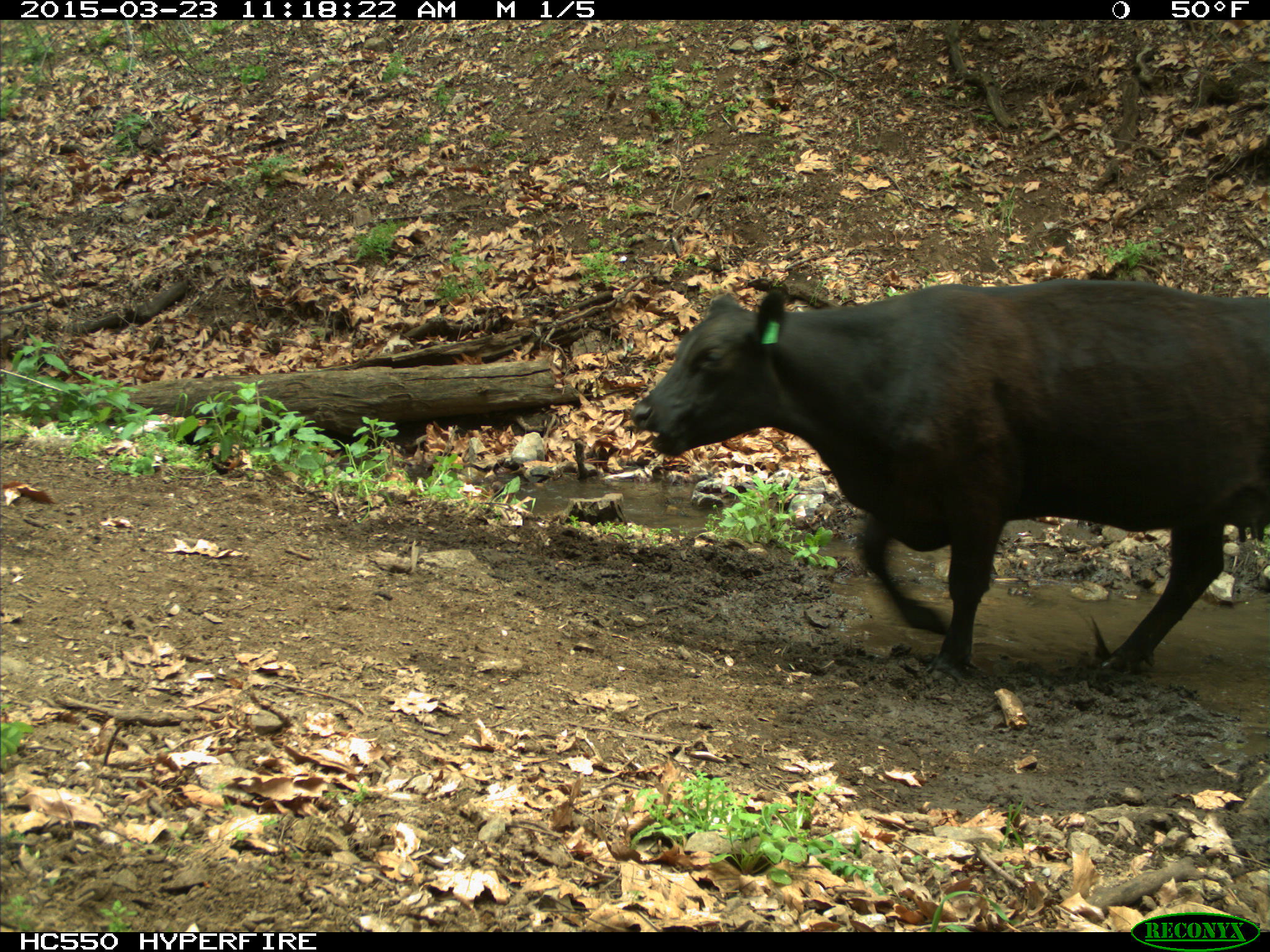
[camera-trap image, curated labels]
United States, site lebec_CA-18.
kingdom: Animalia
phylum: Chordata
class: Mammalia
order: Artiodactyla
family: Bovidae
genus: Bos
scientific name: Bos taurus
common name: domestic cow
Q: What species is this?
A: Bos taurus (domestic cow).